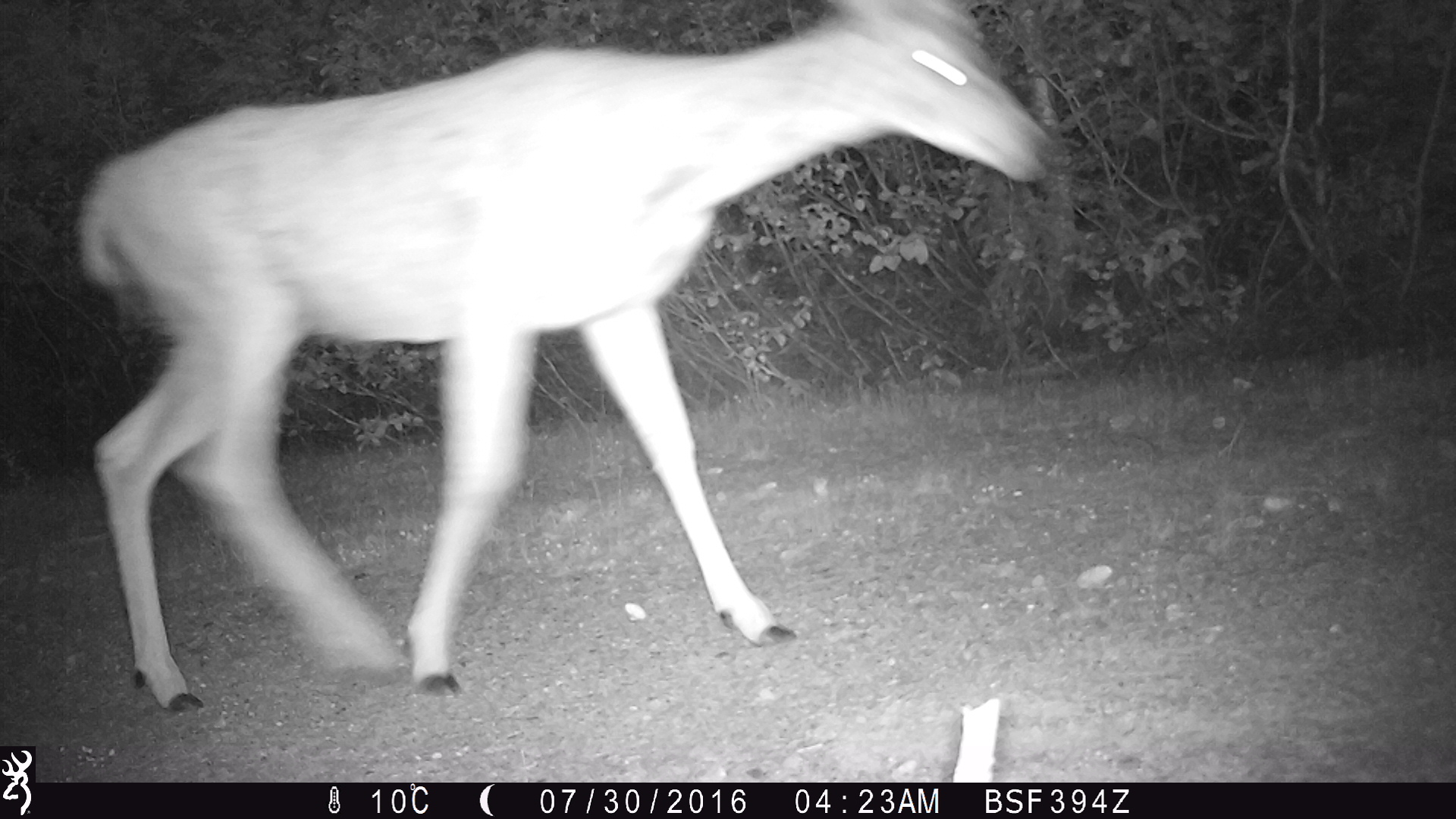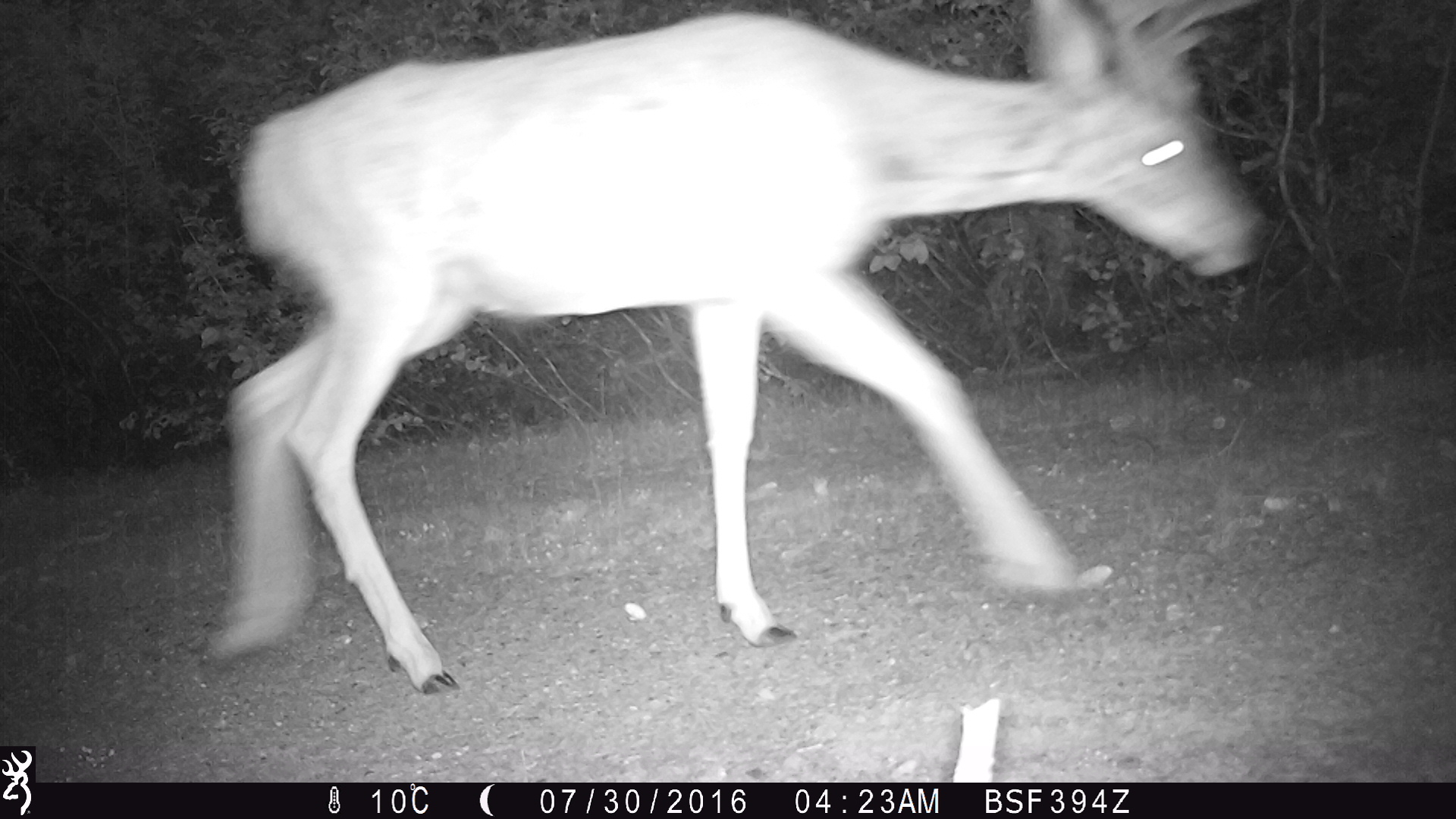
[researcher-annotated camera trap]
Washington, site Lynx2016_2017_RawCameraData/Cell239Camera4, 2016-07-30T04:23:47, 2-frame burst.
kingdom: Animalia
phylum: Chordata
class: Mammalia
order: Artiodactyla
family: Cervidae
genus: Odocoileus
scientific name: Odocoileus hemionus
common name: mule deer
Odocoileus hemionus (mule deer). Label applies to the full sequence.